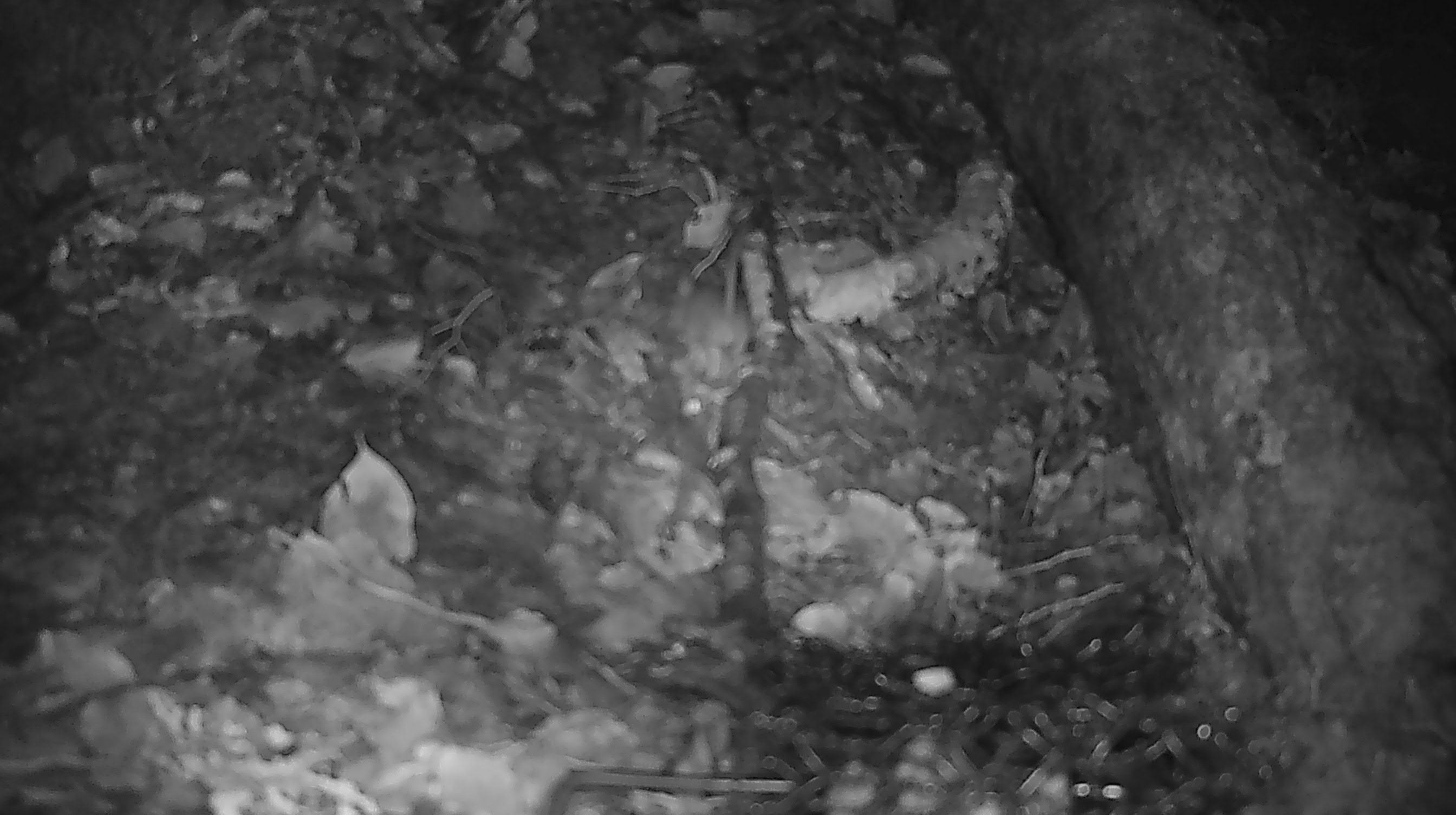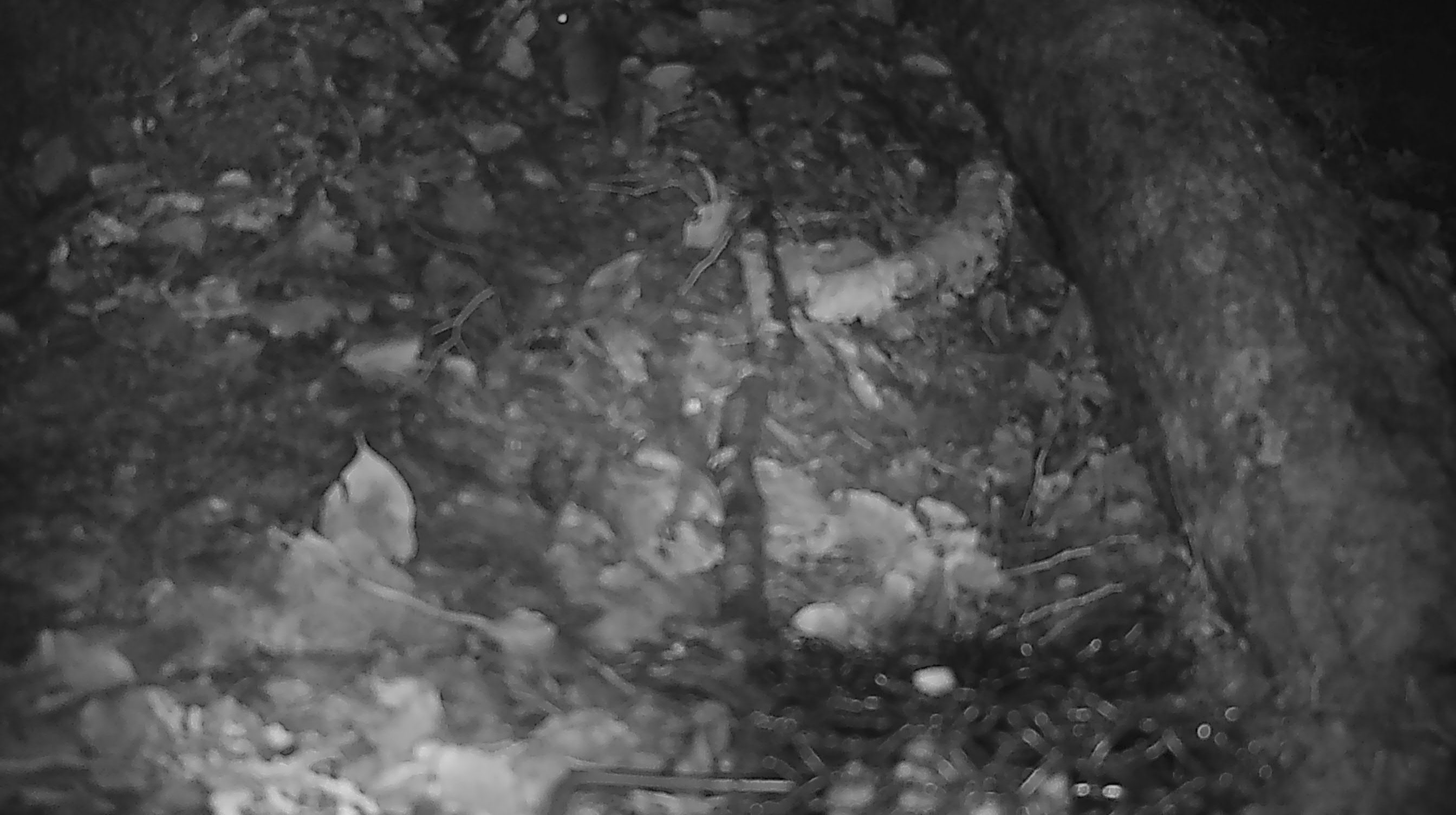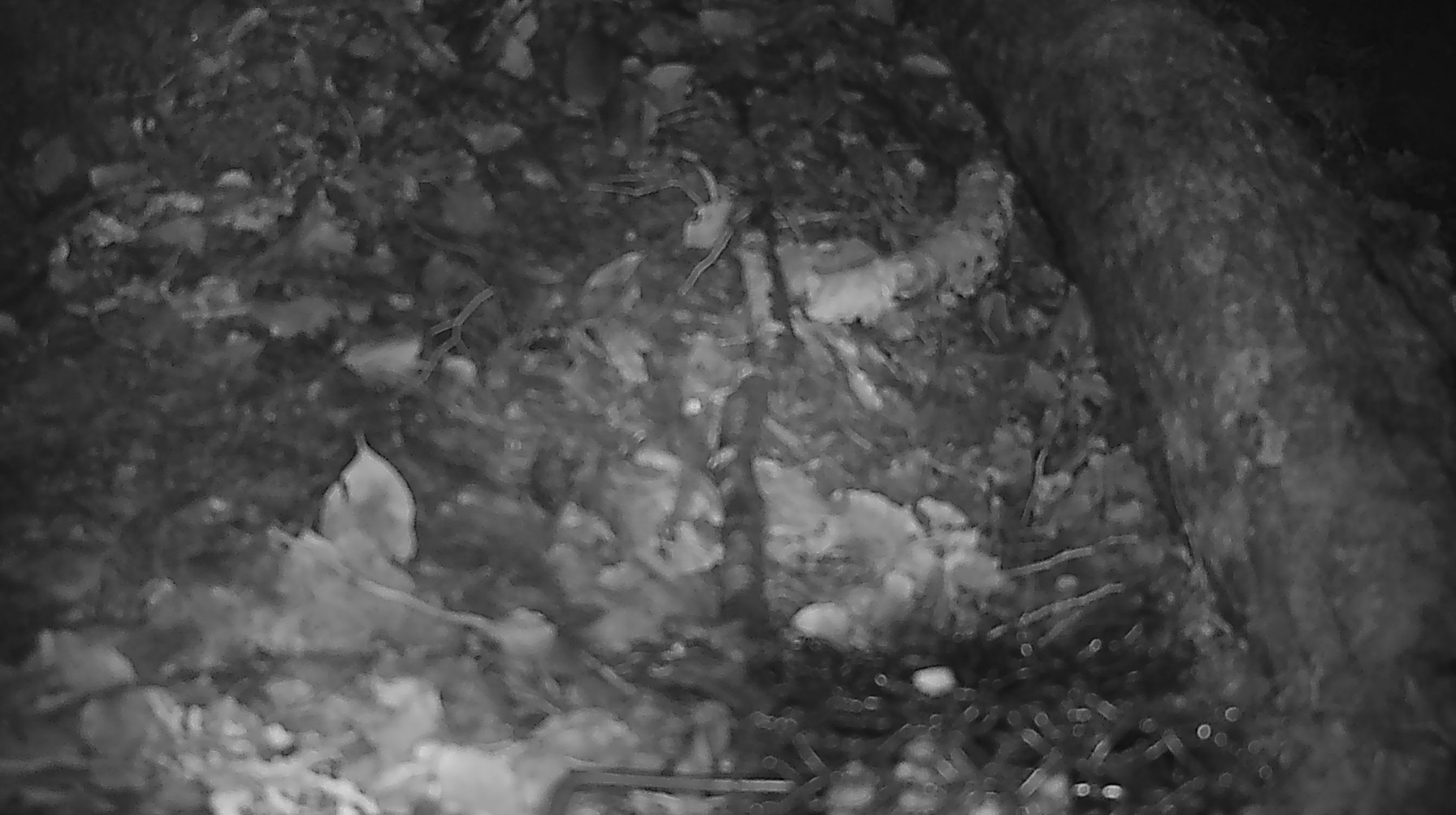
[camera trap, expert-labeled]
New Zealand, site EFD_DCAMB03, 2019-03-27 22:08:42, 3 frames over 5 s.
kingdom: Animalia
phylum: Chordata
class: Mammalia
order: Rodentia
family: Muridae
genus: Mus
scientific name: Mus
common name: mouse